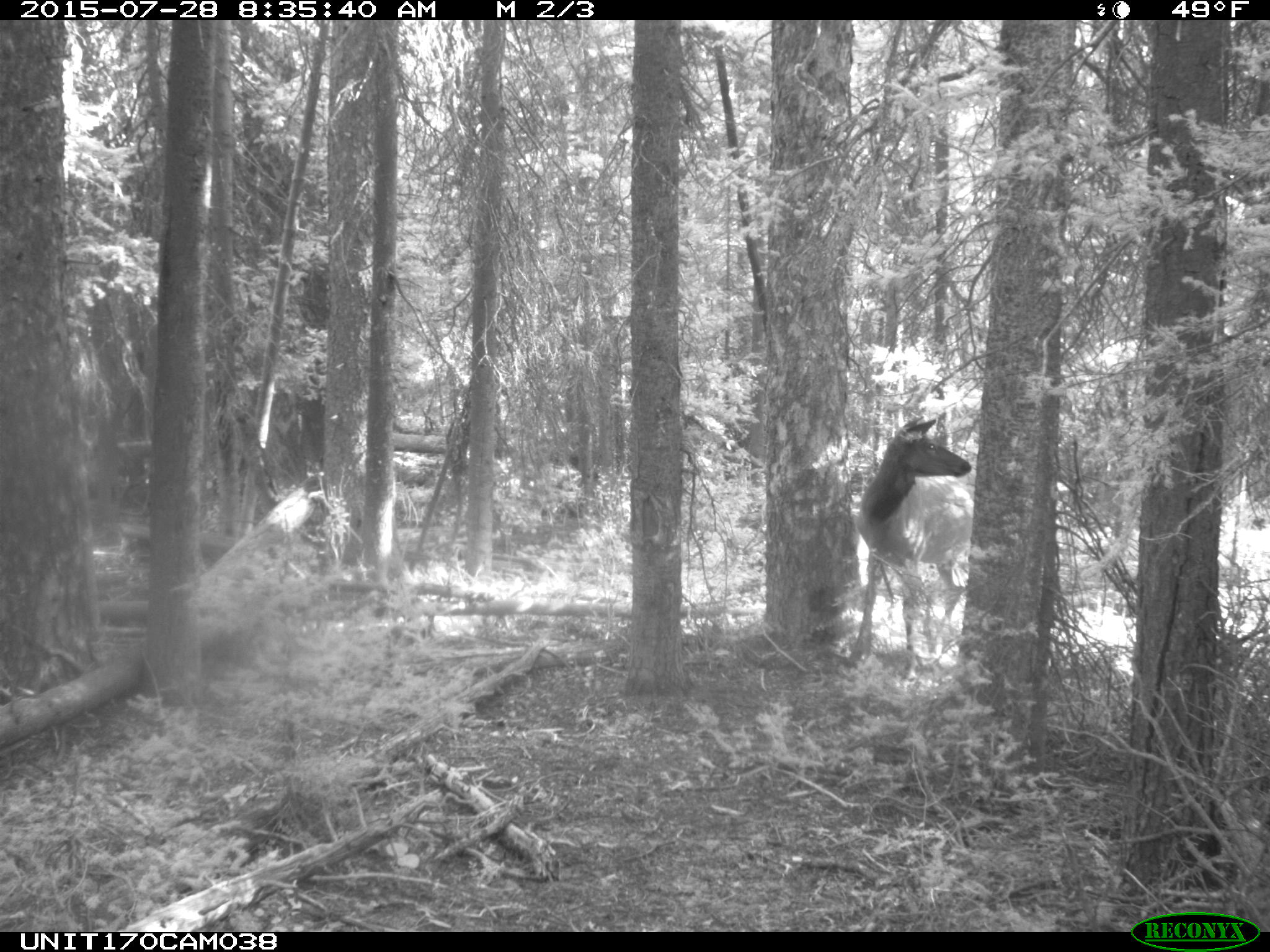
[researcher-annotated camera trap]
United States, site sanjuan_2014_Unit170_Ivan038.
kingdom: Animalia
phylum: Chordata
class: Mammalia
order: Artiodactyla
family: Cervidae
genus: Cervus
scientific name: Cervus elaphus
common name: red deer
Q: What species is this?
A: Cervus elaphus (red deer).